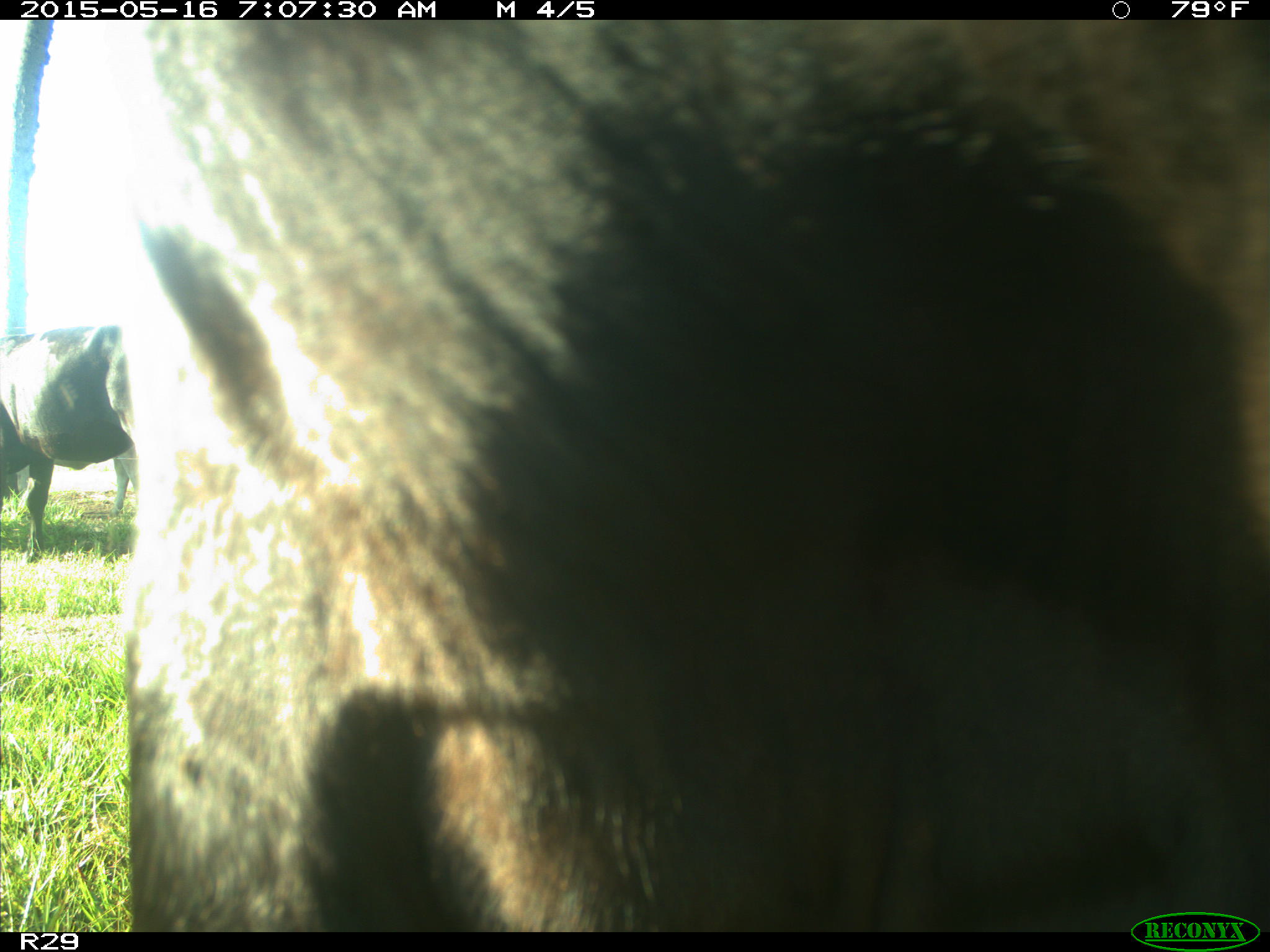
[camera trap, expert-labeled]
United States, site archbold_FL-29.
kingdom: Animalia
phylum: Chordata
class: Mammalia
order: Artiodactyla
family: Bovidae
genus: Bos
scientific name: Bos taurus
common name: domestic cow